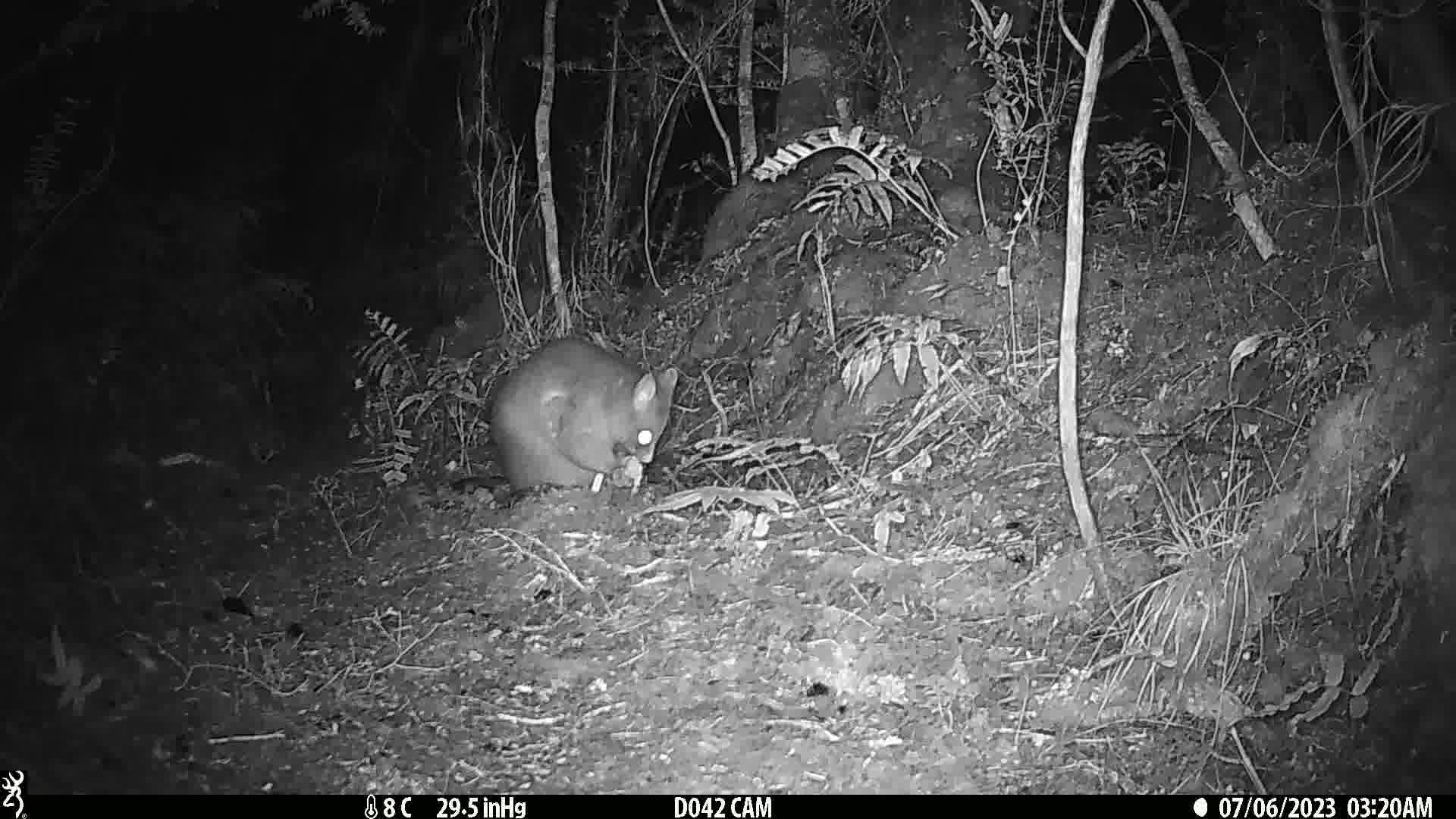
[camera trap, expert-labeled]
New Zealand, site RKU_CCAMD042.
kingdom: Animalia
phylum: Chordata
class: Mammalia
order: Diprotodontia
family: Phalangeridae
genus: Trichosurus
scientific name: Trichosurus vulpecula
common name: common brushtail possum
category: possum